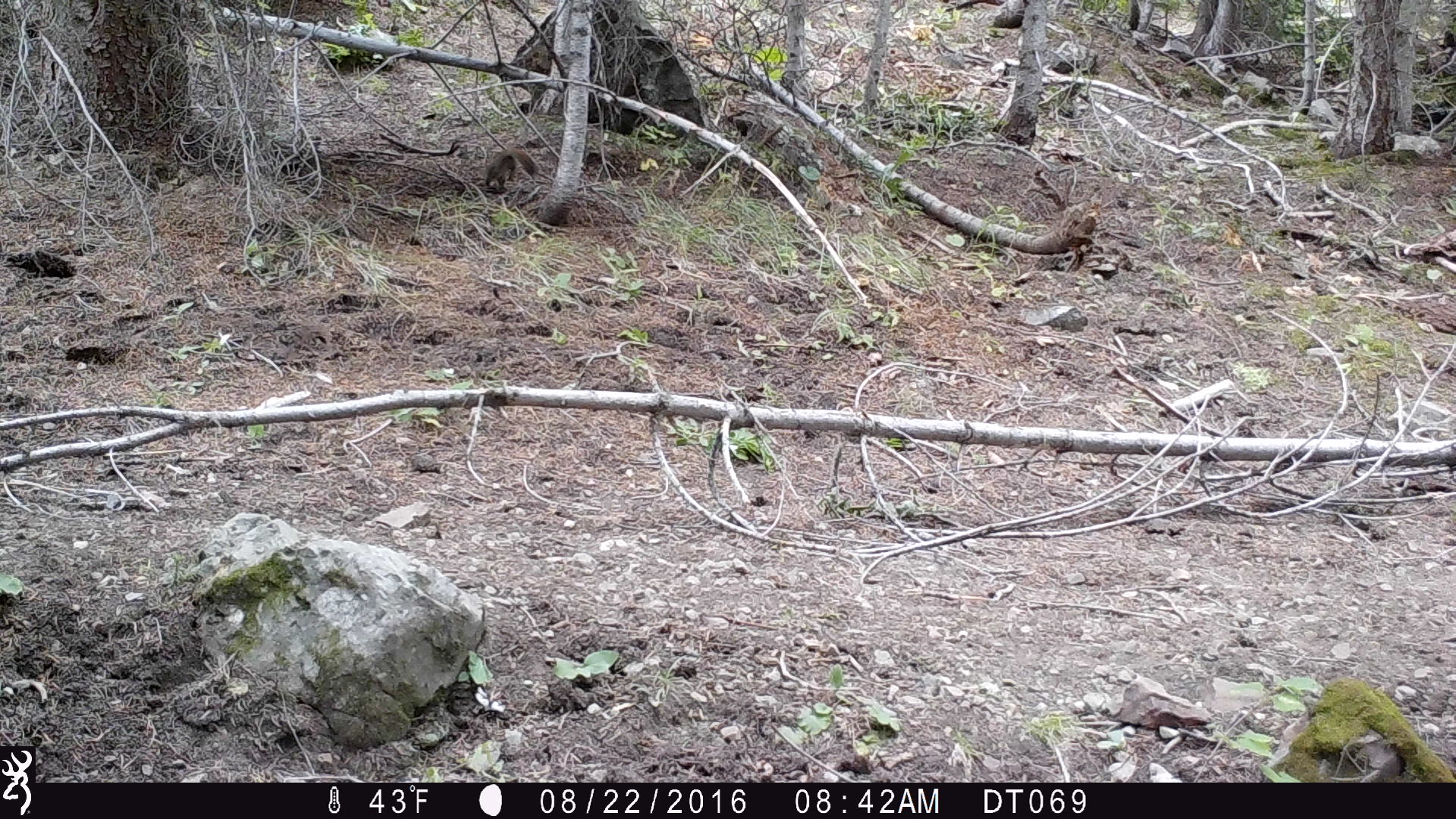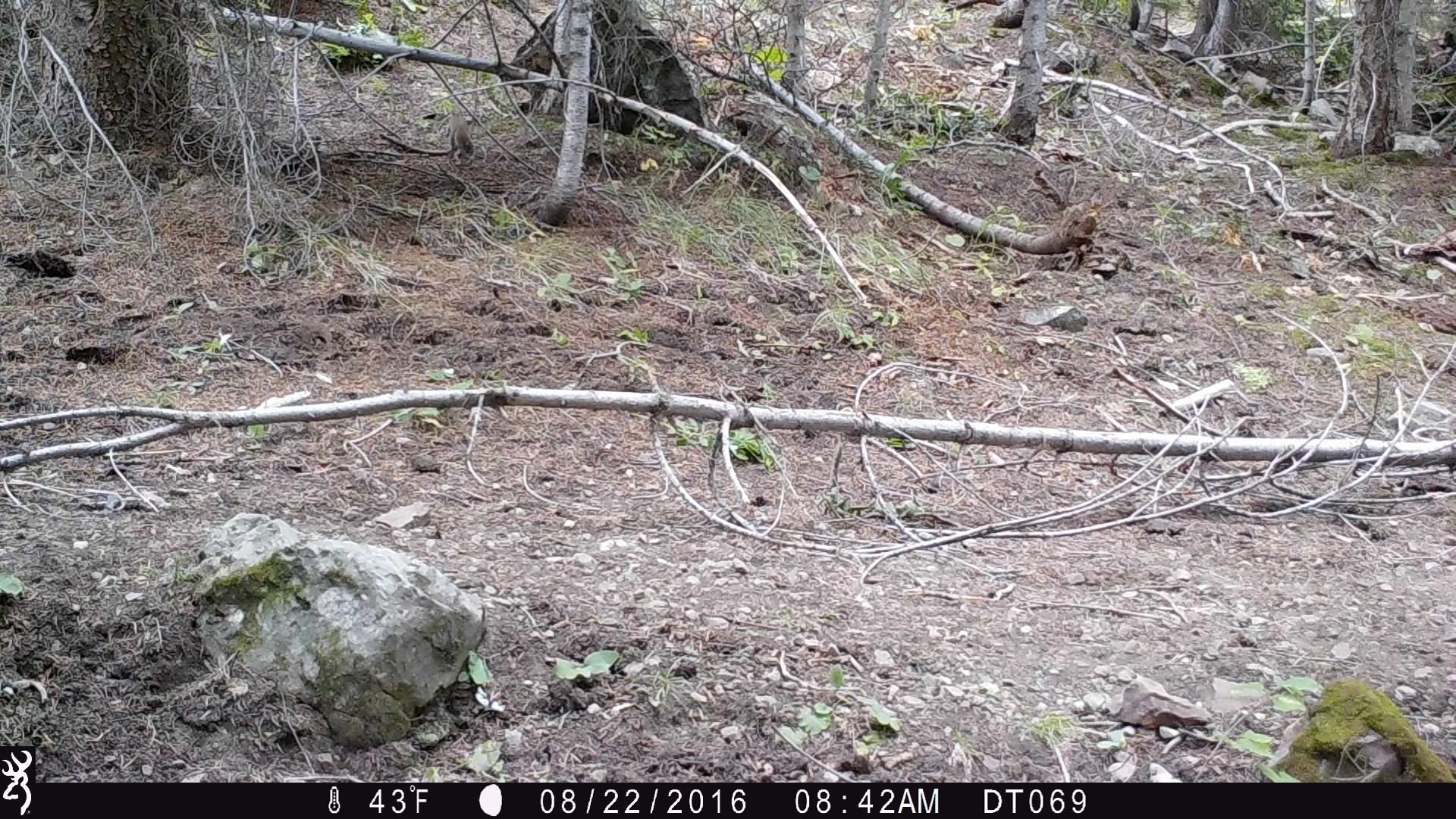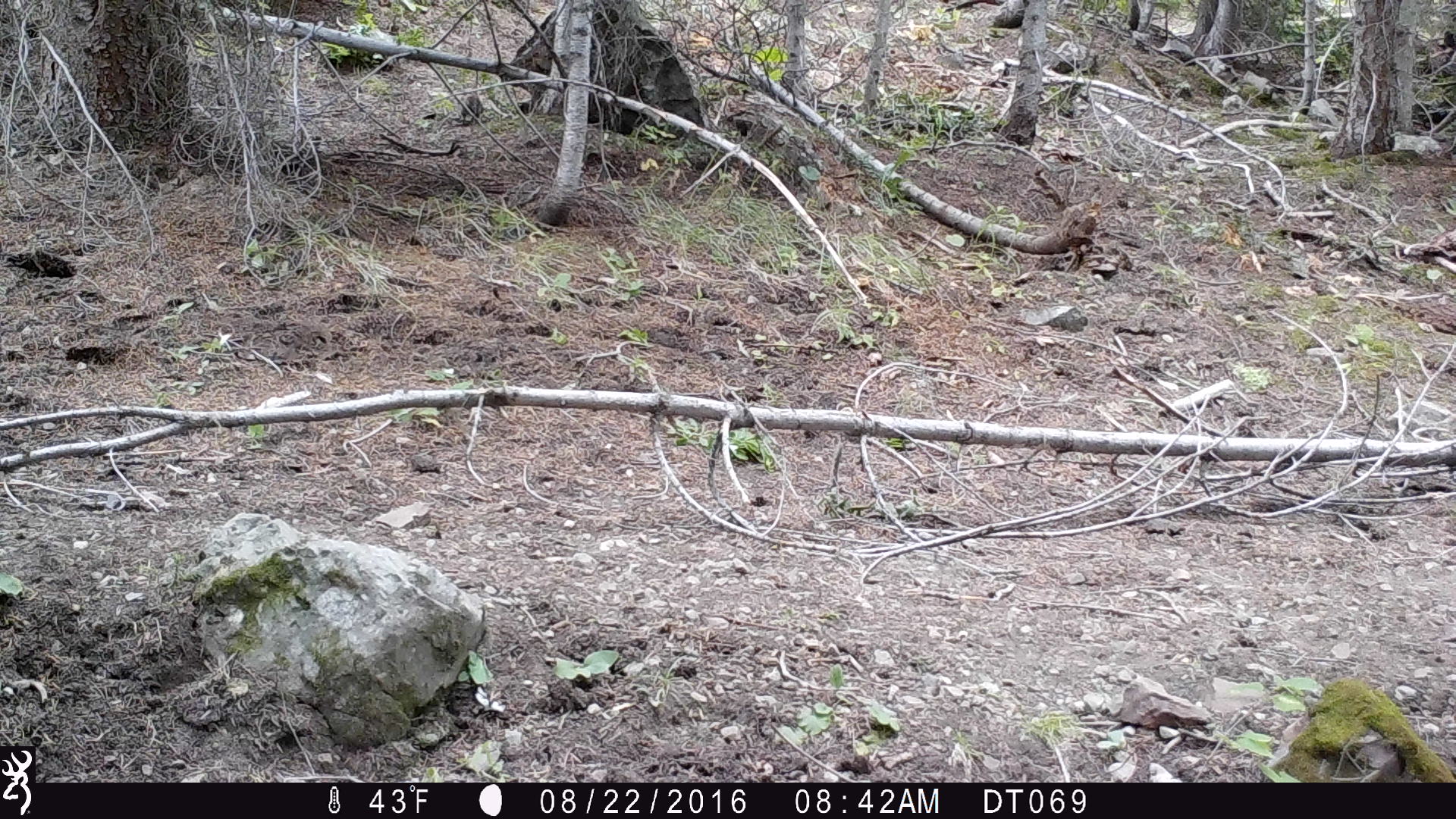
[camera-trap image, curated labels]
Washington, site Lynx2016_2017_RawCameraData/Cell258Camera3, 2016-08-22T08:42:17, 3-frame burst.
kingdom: Animalia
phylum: Chordata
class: Mammalia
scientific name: Mammalia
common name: small mammal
Small mammal (Mammalia). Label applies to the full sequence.